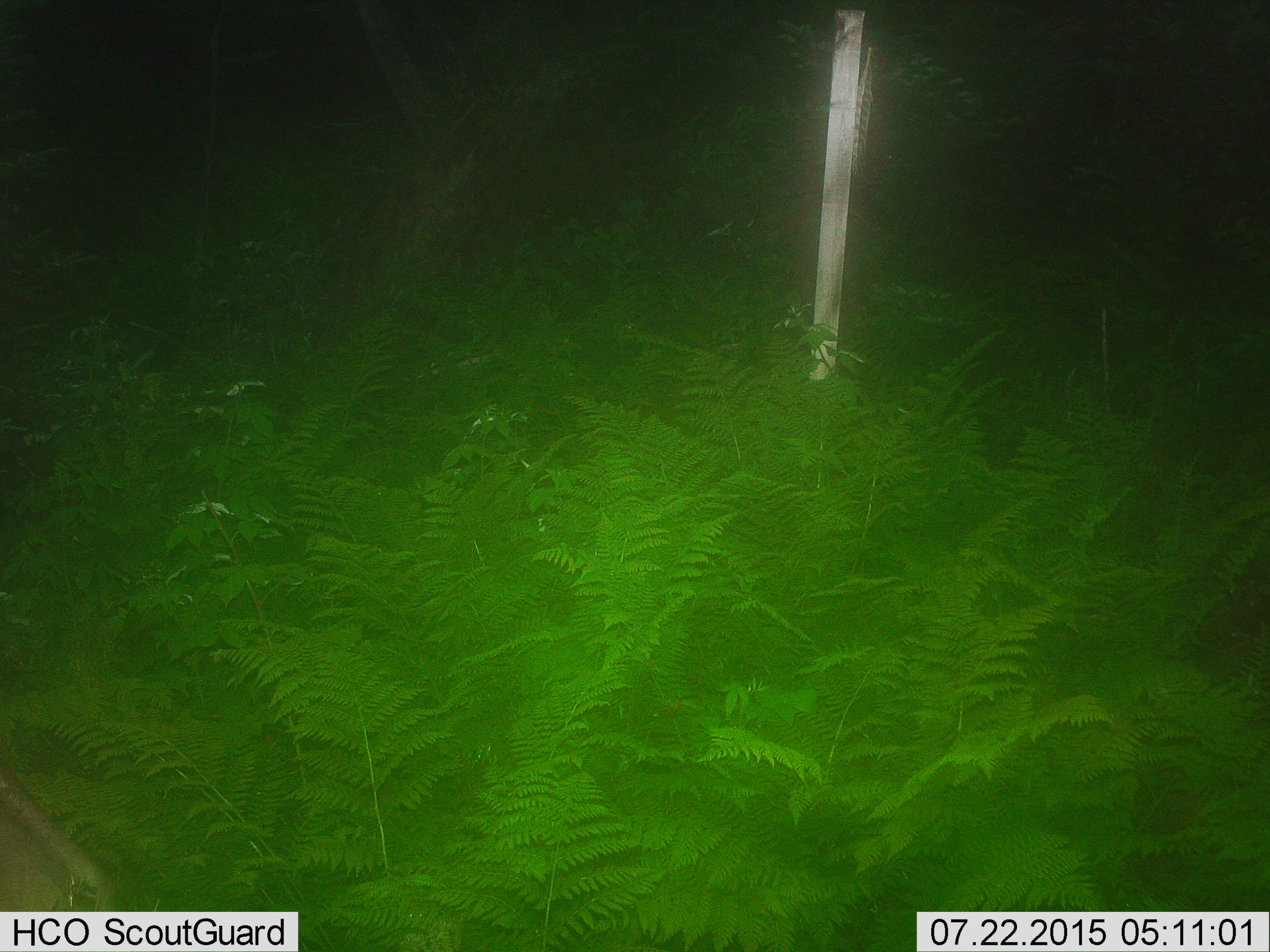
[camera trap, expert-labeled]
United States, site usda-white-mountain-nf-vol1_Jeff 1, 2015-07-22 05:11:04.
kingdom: Animalia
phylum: Chordata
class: Mammalia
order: Artiodactyla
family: Cervidae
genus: Alces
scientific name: Alces alces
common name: moose